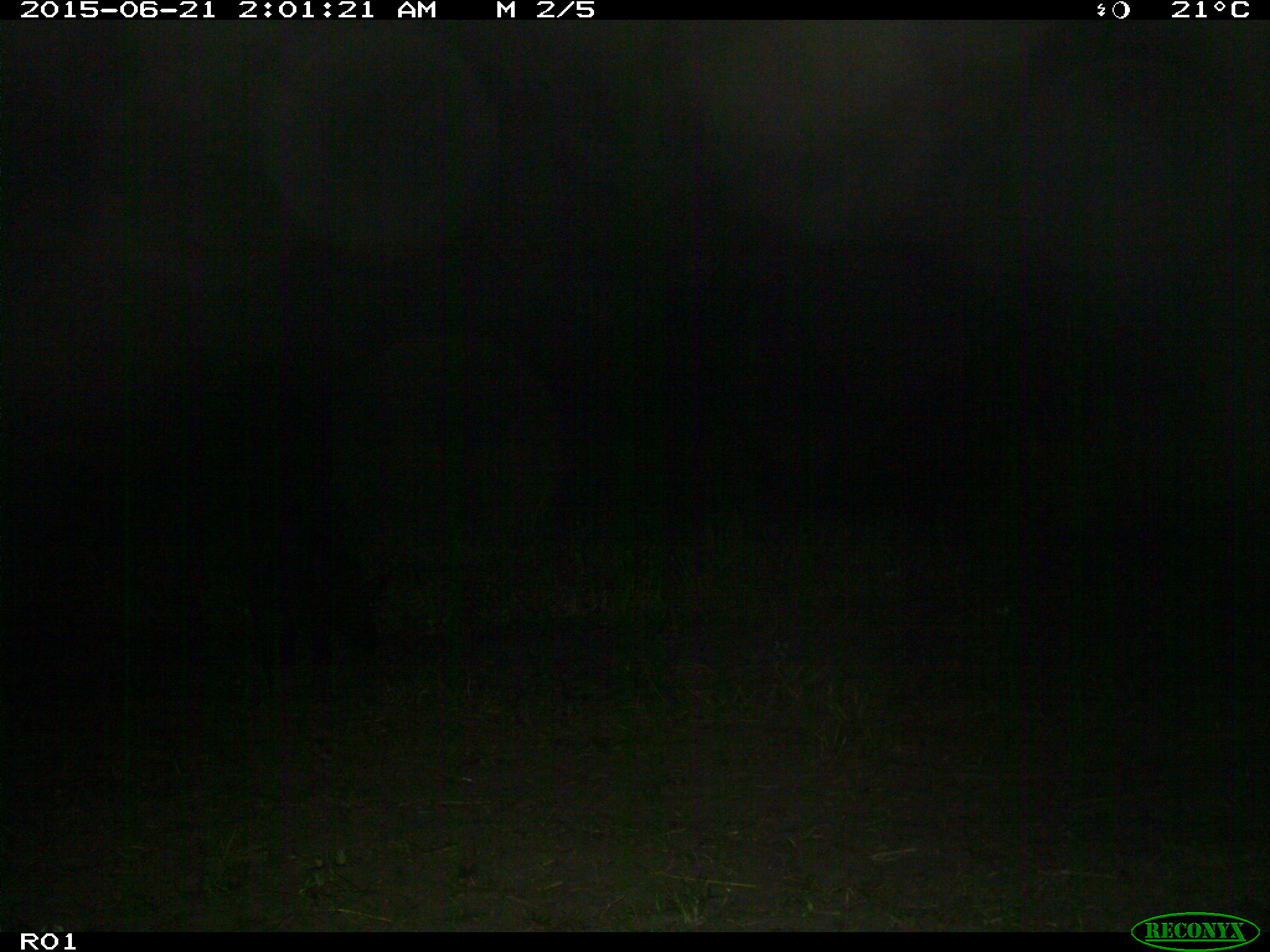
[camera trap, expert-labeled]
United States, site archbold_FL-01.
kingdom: Animalia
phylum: Chordata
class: Mammalia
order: Artiodactyla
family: Suidae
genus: Sus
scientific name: Sus scrofa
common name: wild boar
Sus scrofa (wild boar).